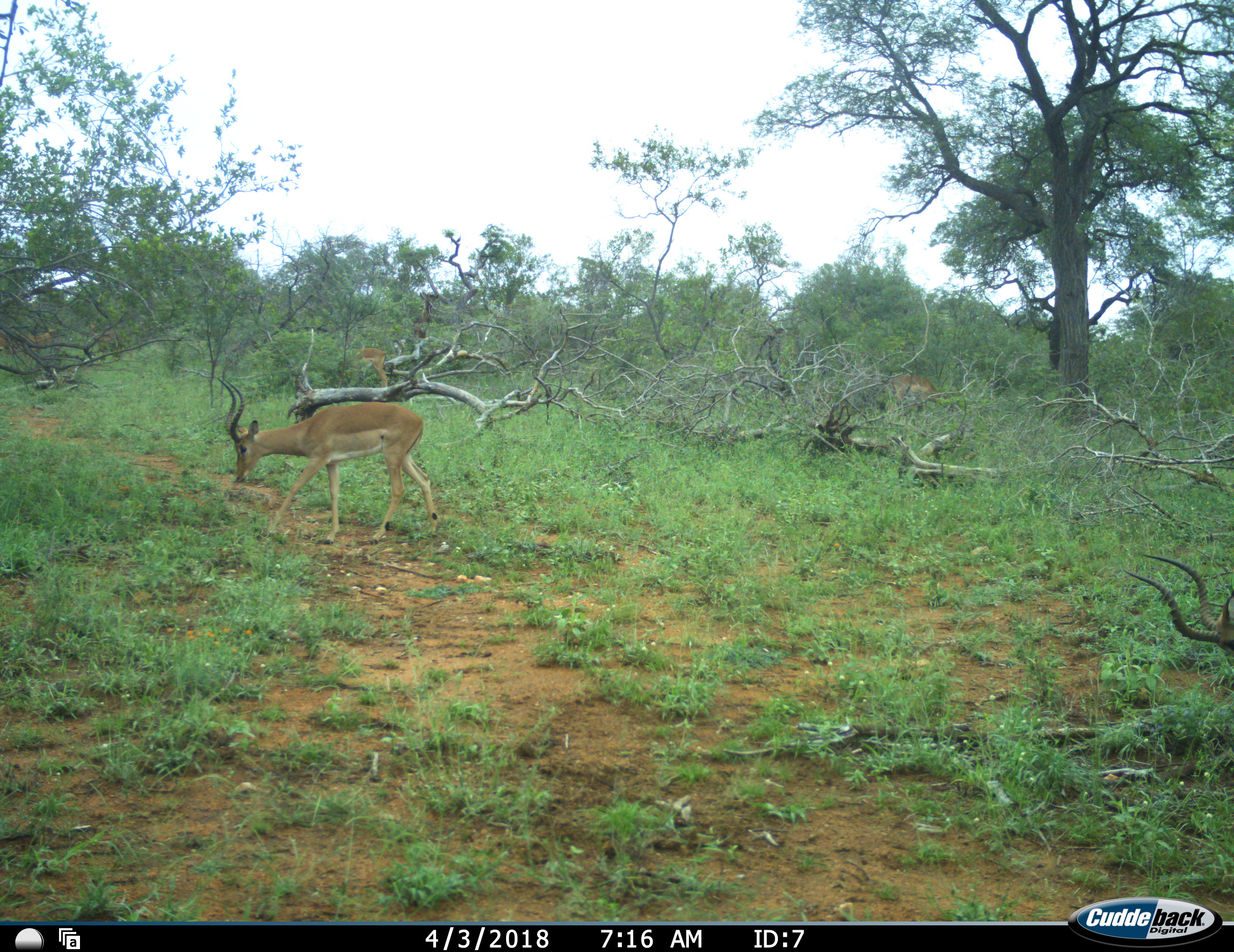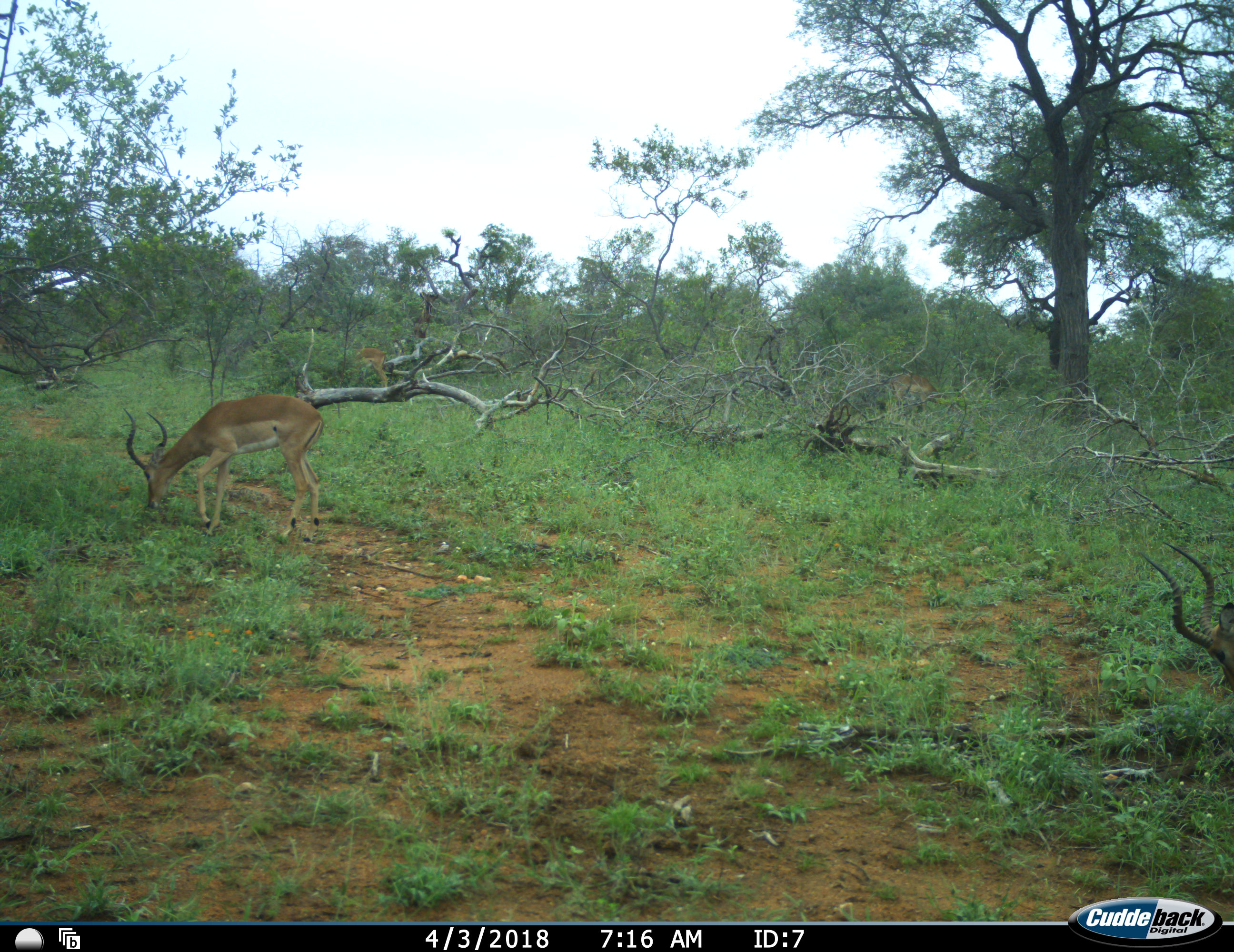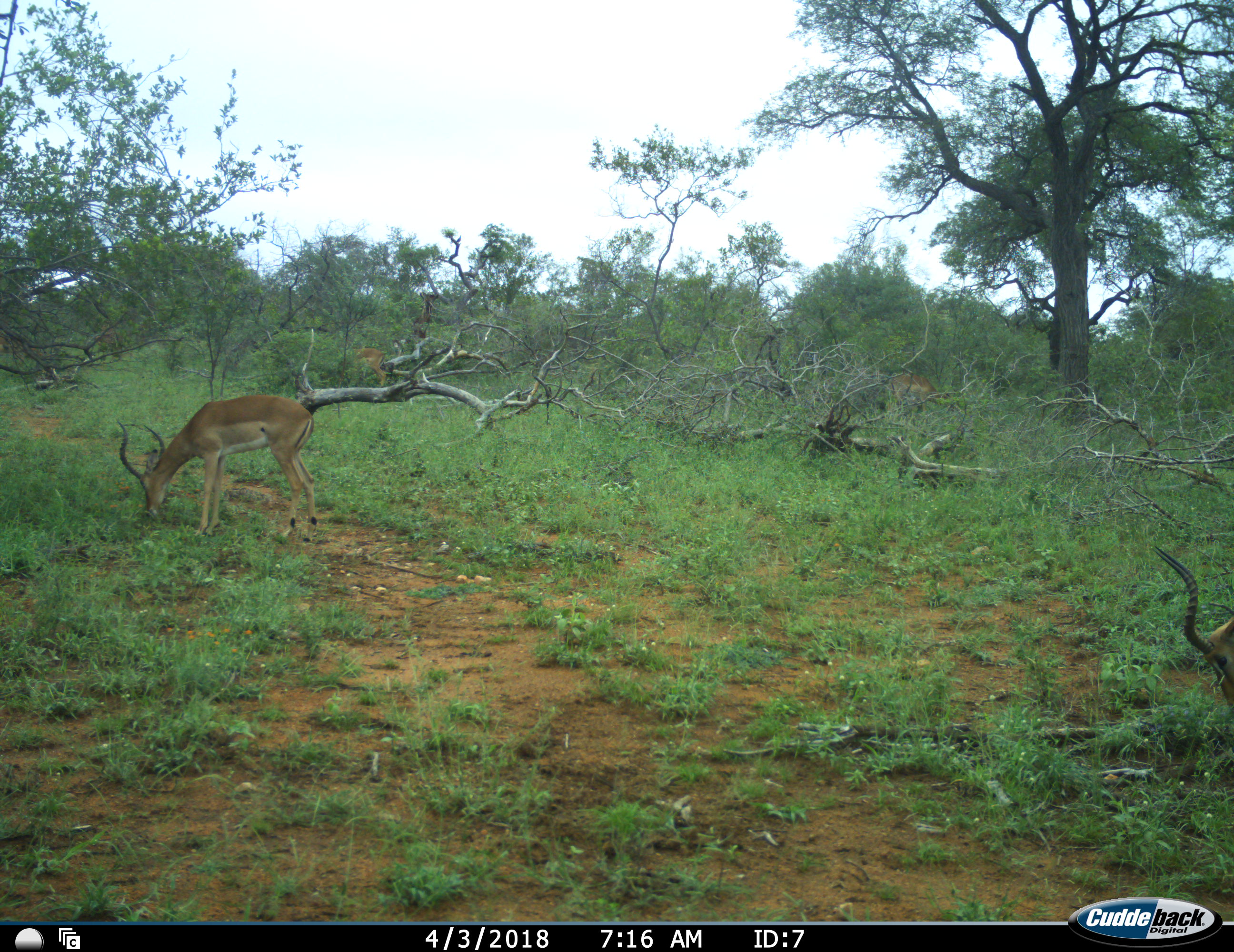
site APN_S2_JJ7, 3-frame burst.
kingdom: Animalia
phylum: Chordata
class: Mammalia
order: Artiodactyla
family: Bovidae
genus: Aepyceros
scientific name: Aepyceros melampus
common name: impala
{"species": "impala (Aepyceros melampus)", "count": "4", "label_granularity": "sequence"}